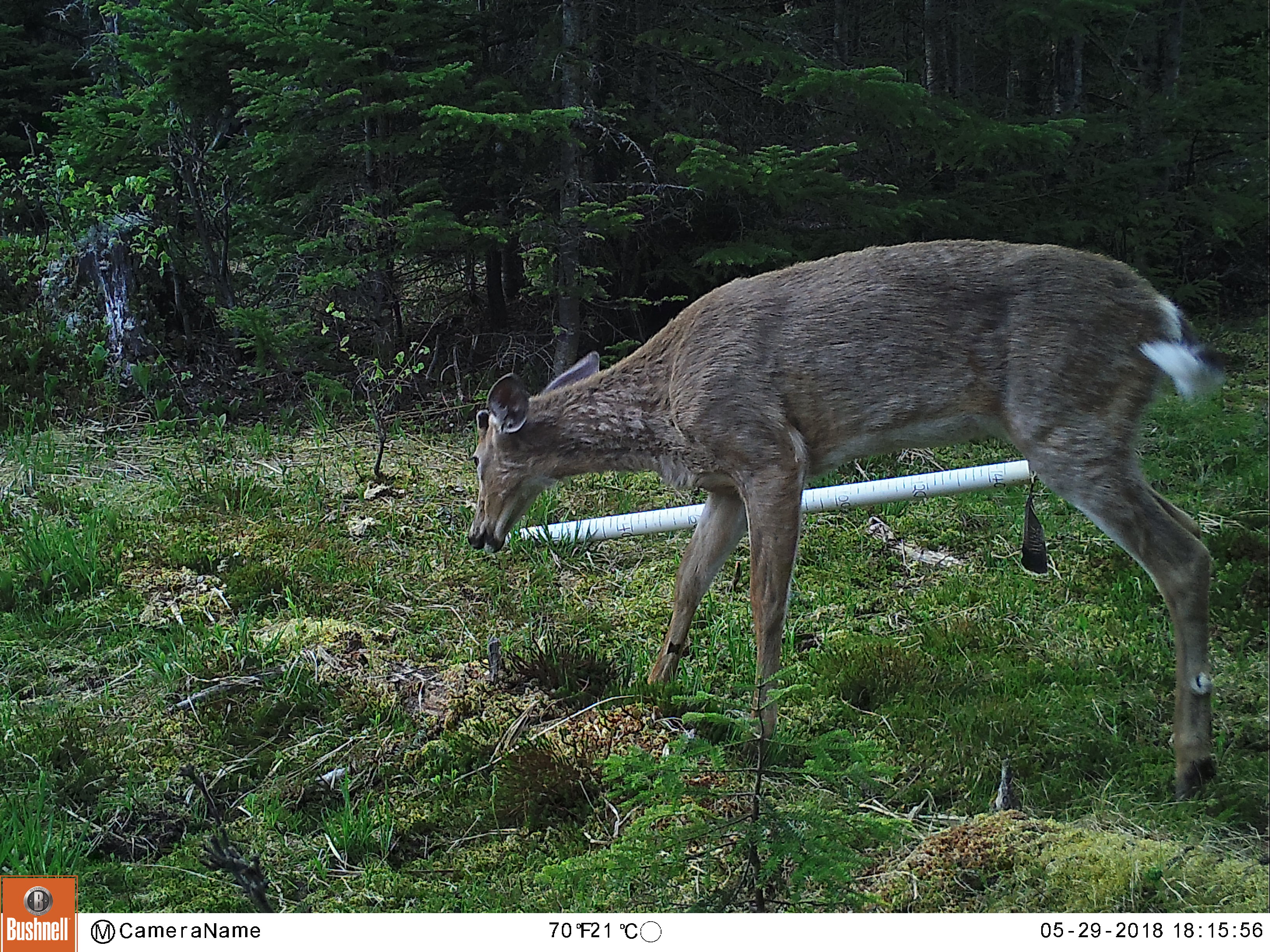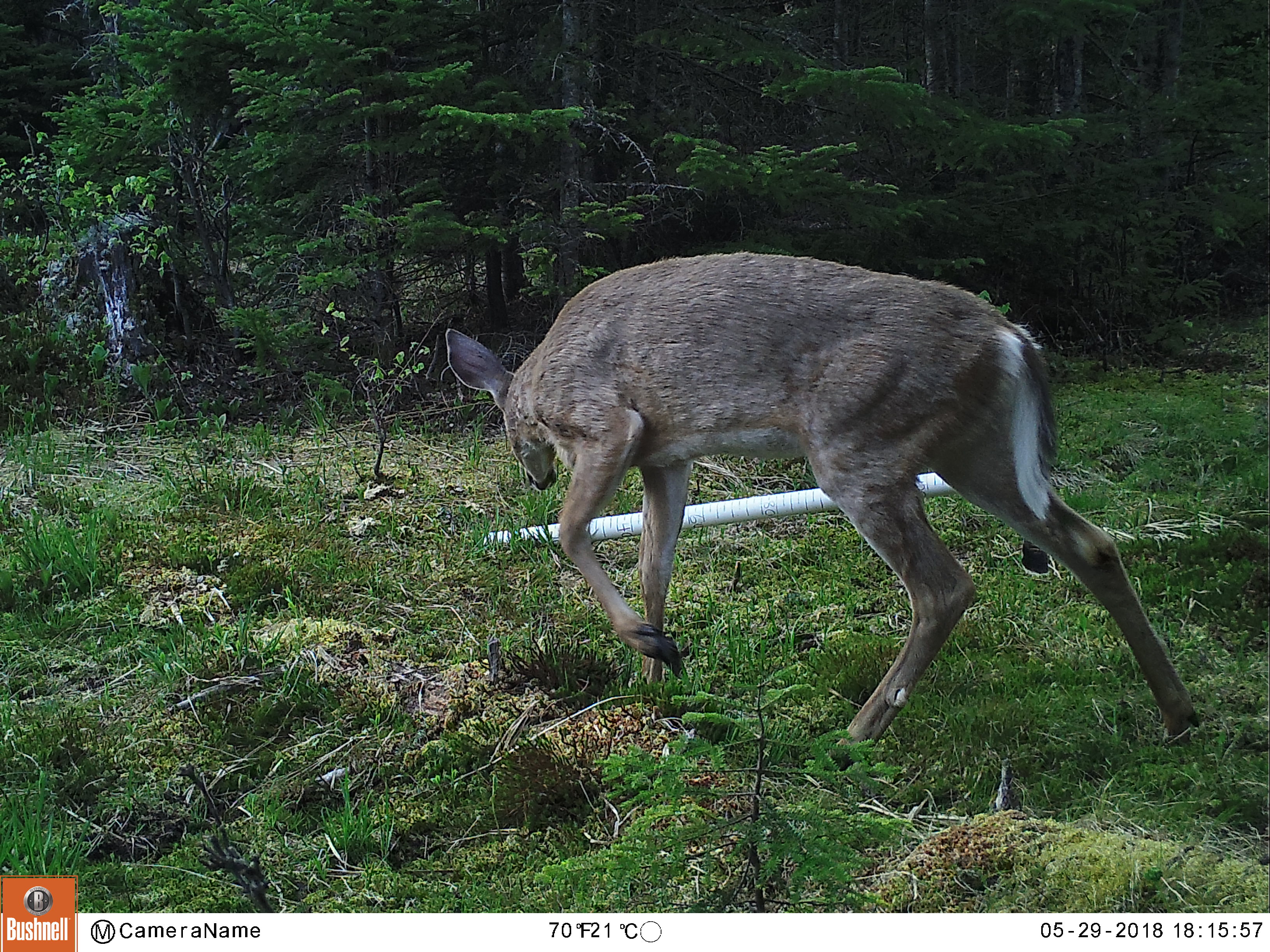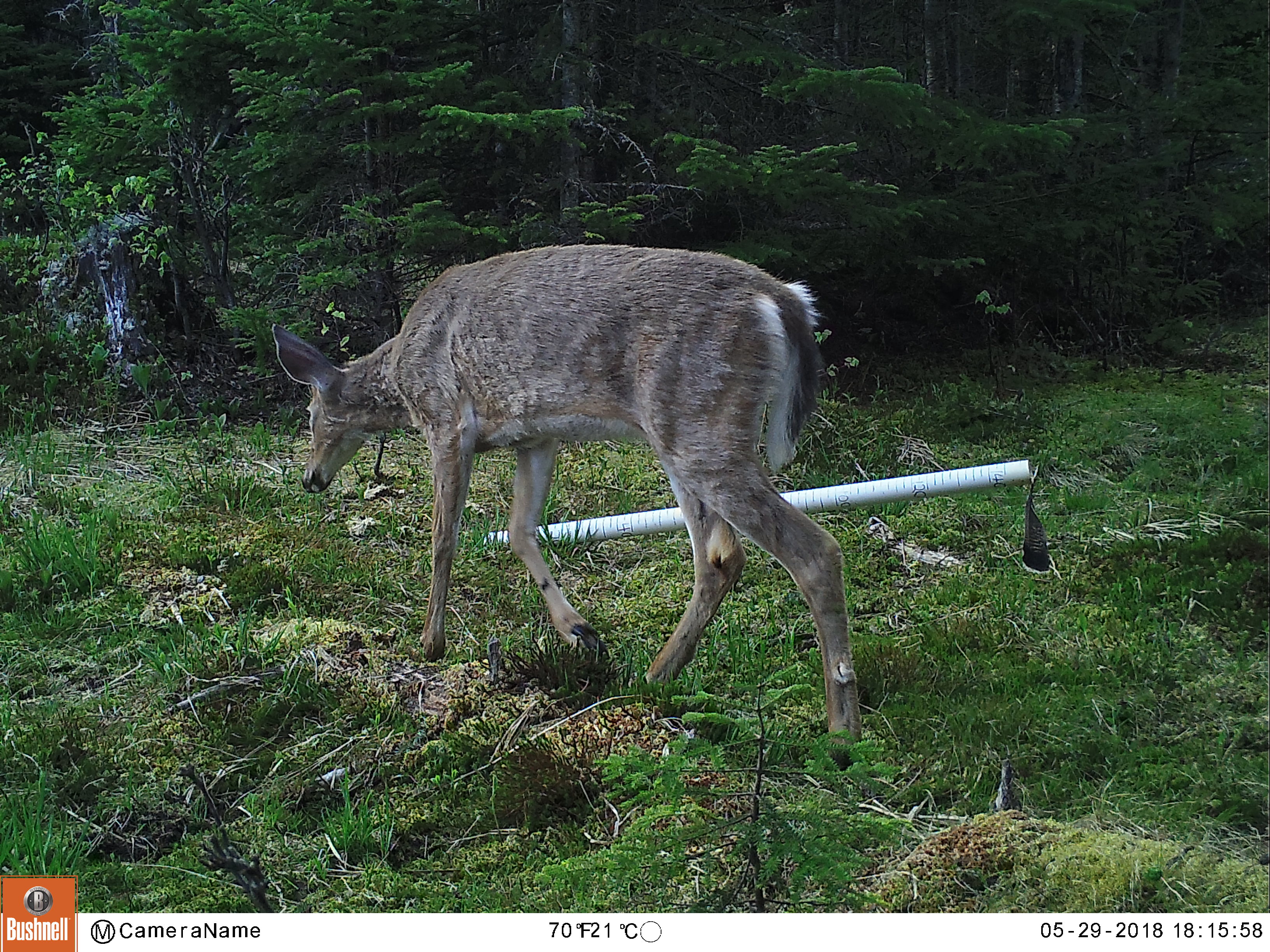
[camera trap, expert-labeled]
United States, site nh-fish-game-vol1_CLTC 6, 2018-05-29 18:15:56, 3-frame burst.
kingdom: Animalia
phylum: Chordata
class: Mammalia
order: Artiodactyla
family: Cervidae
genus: Odocoileus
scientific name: Odocoileus virginianus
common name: white-tailed deer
White-tailed deer (Odocoileus virginianus).